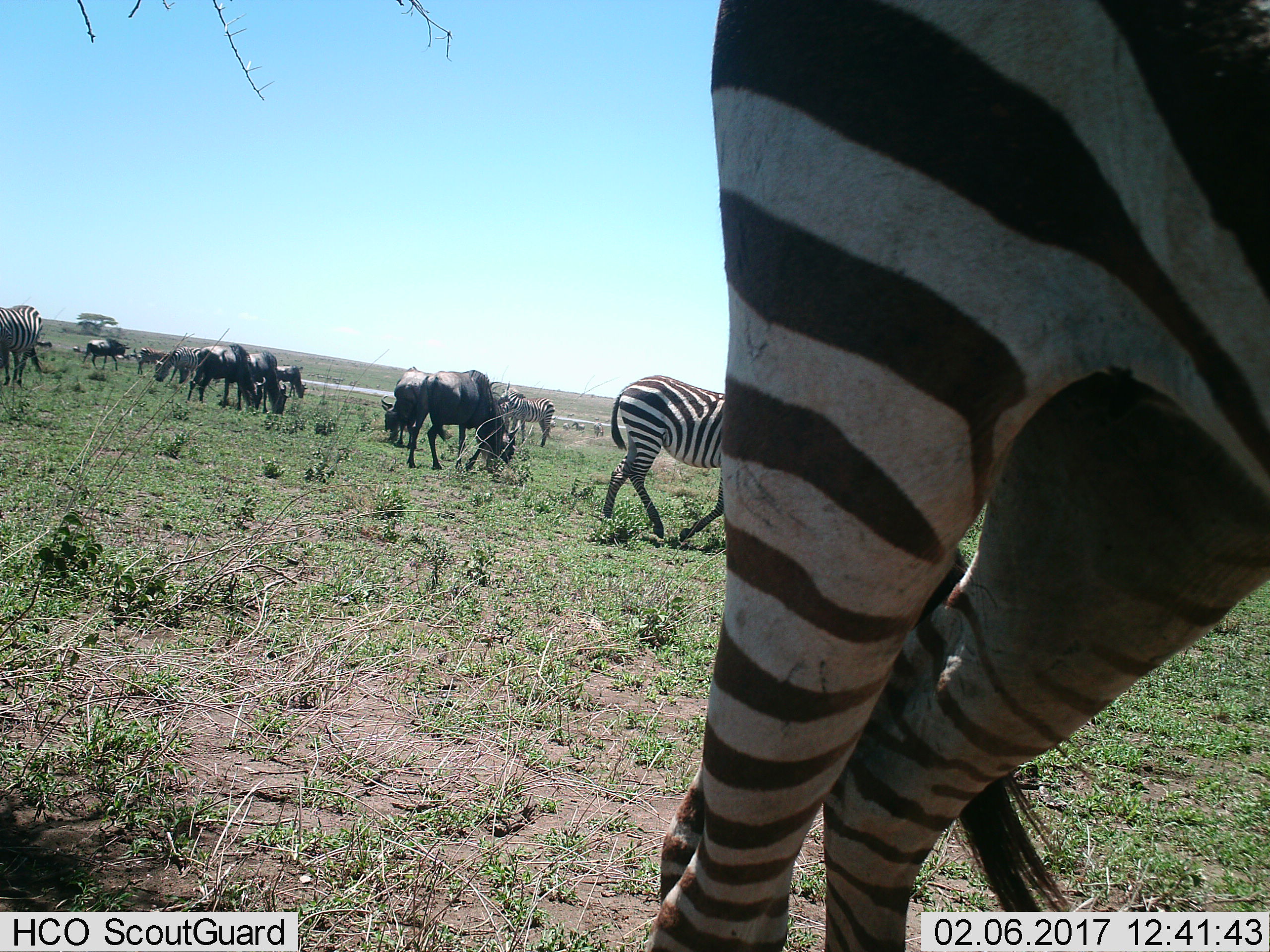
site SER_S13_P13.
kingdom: Animalia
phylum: Chordata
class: Mammalia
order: Artiodactyla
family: Bovidae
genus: Connochaetes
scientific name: Connochaetes taurinus taurinus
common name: blue wildebeest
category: wildebeestblue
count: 6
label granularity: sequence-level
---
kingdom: Animalia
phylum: Chordata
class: Mammalia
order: Perissodactyla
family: Equidae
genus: Equus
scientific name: Equus quagga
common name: plains zebra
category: zebraplains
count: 11-50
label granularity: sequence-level